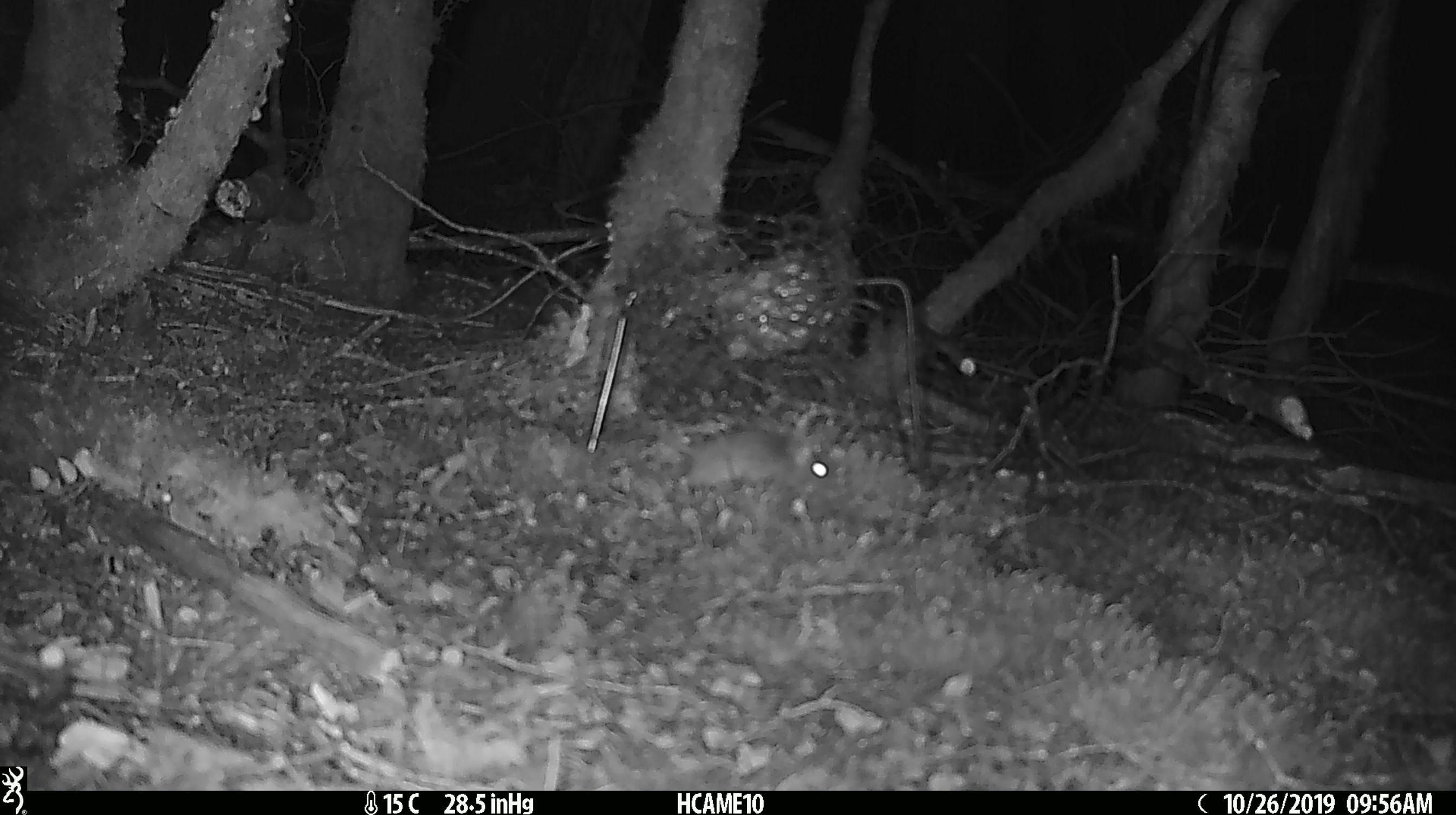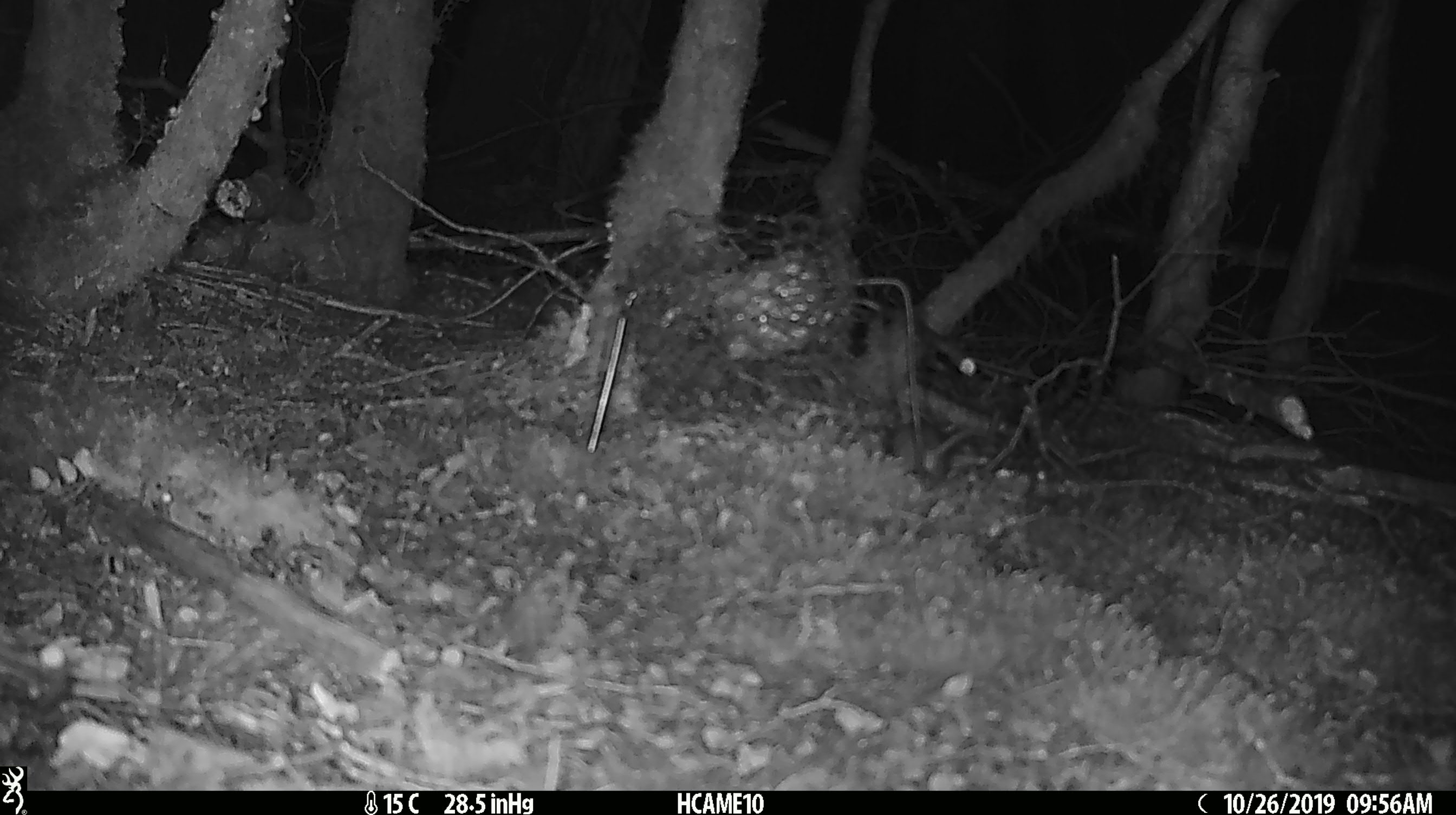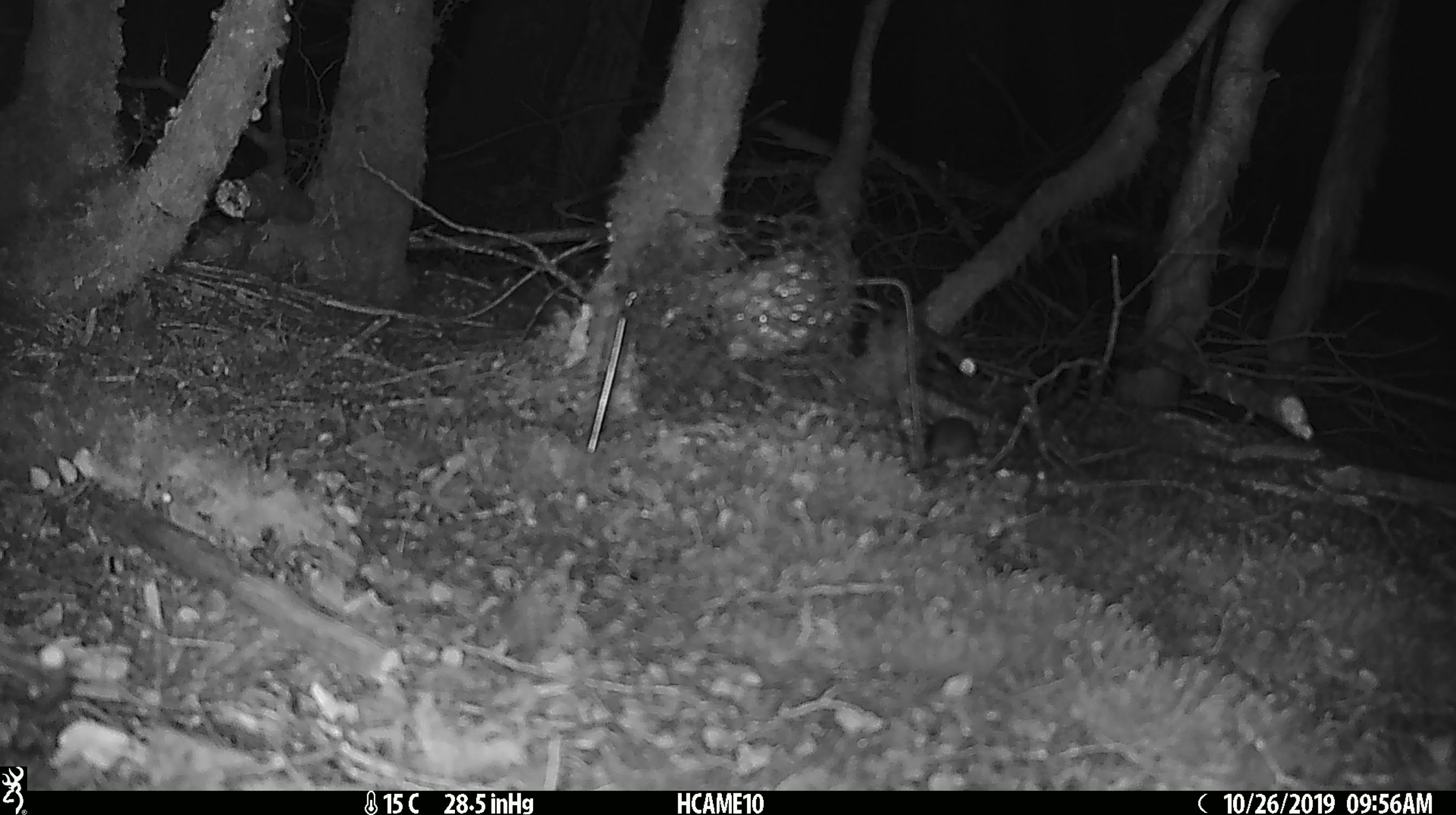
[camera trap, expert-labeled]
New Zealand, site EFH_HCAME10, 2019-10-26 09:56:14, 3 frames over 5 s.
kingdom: Animalia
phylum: Chordata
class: Mammalia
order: Rodentia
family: Muridae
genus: Mus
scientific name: Mus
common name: mouse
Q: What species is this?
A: Mouse (Mus).